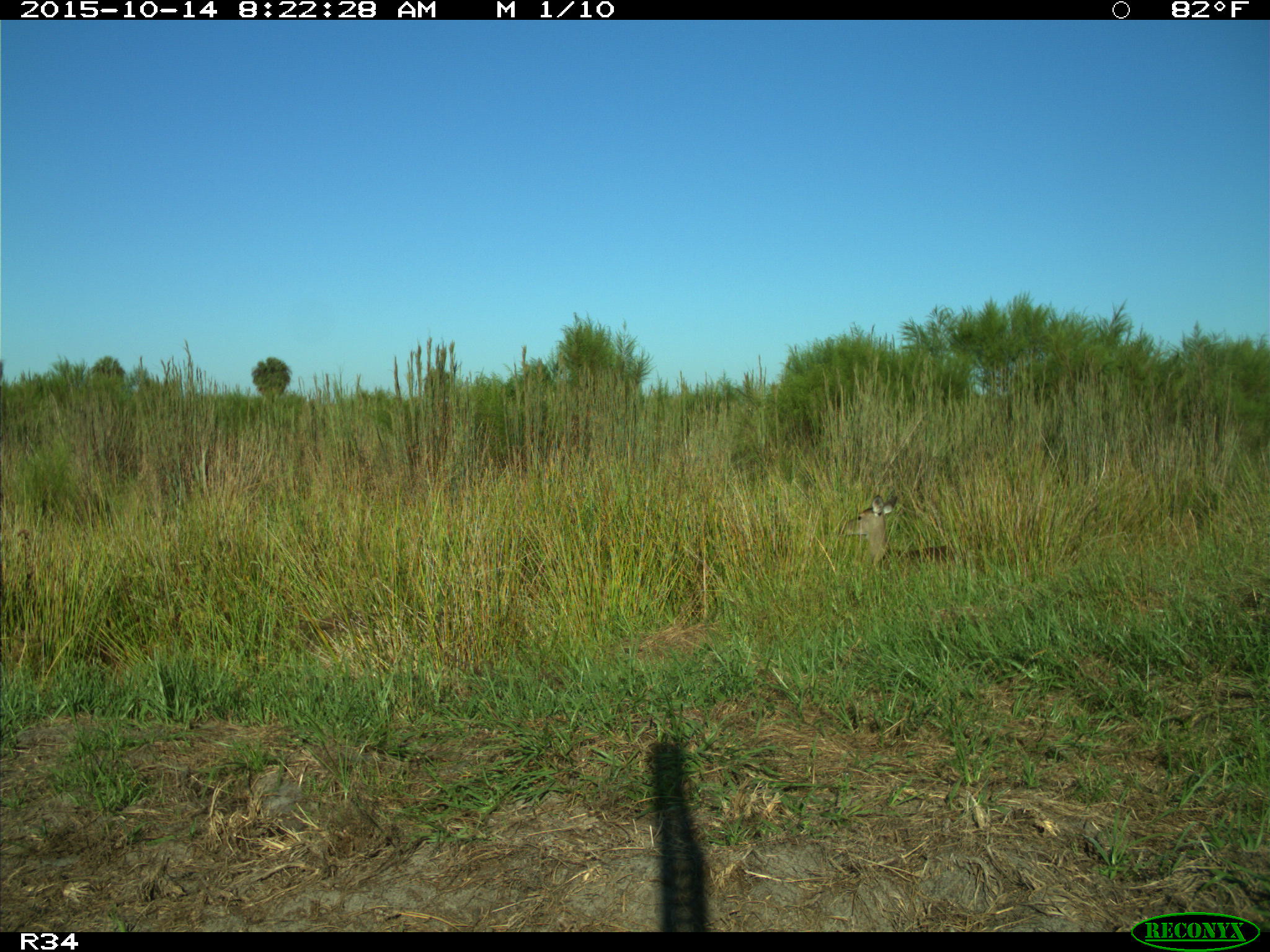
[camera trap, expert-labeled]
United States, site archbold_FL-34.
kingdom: Animalia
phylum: Chordata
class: Mammalia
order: Artiodactyla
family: Cervidae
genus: Odocoileus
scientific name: Odocoileus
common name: deer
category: unidentified deer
Unidentified deer (deer) (Odocoileus).